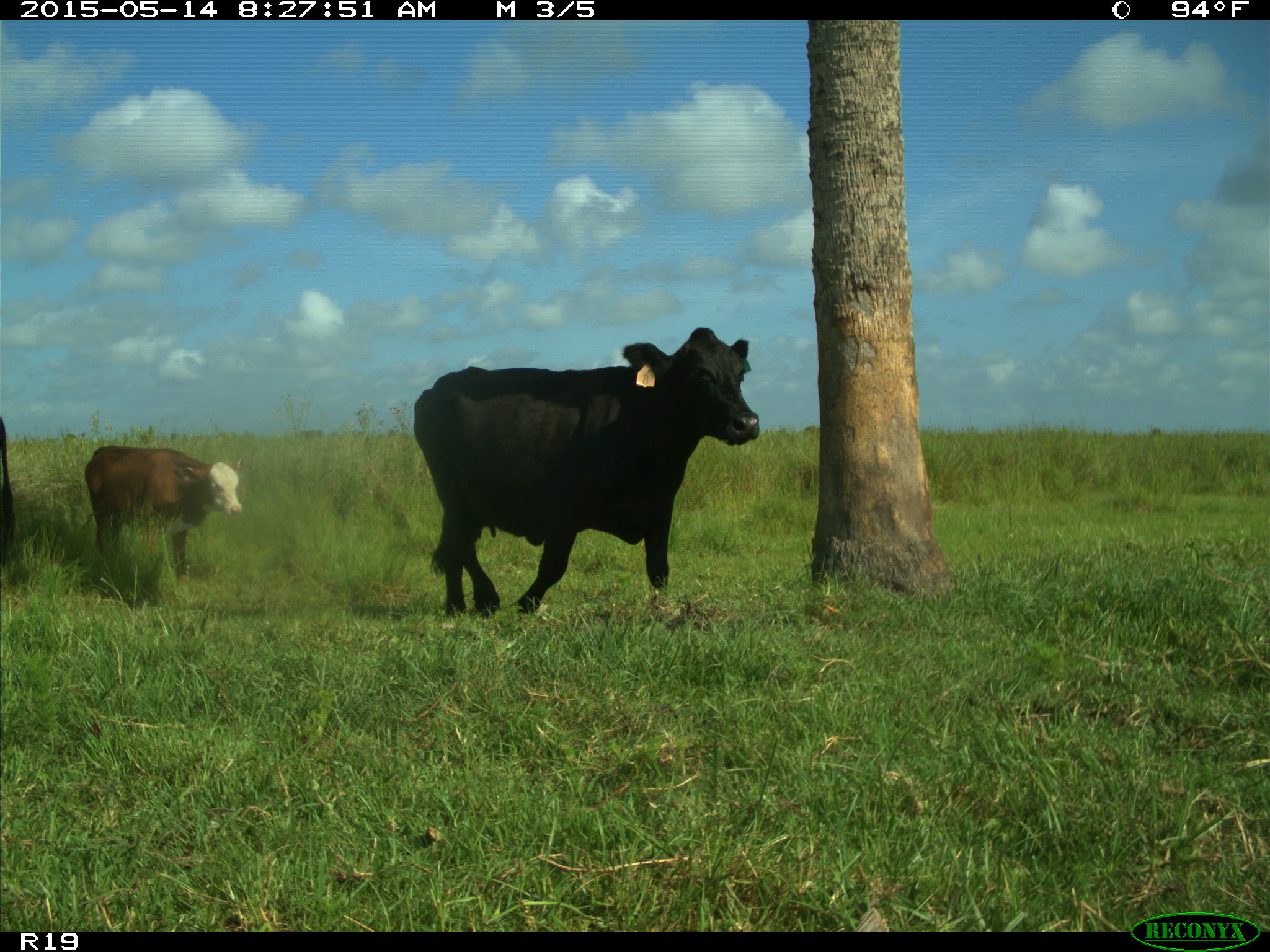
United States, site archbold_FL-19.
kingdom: Animalia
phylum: Chordata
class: Mammalia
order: Artiodactyla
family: Bovidae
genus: Bos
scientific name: Bos taurus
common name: domestic cow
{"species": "Bos taurus (domestic cow)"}